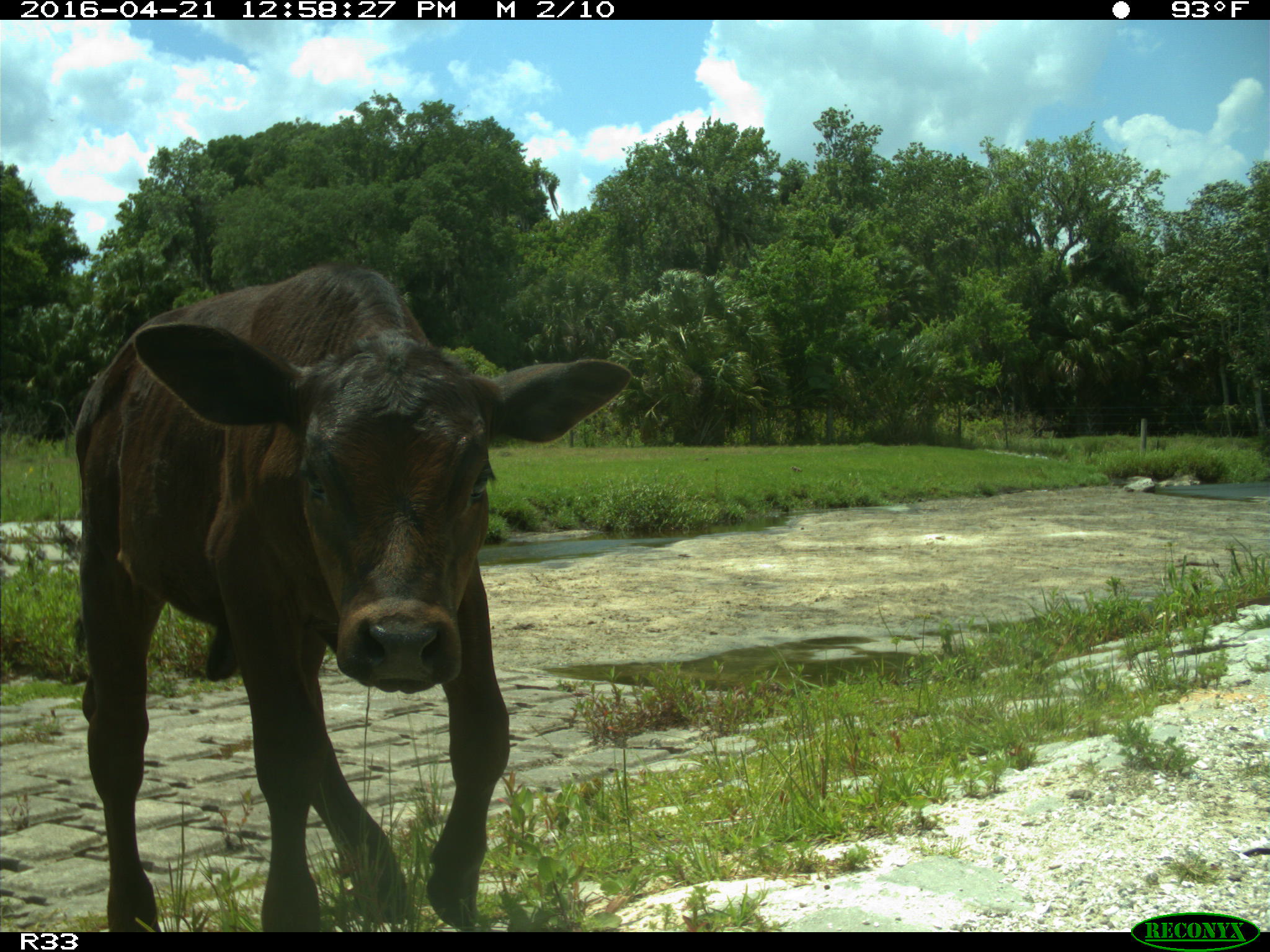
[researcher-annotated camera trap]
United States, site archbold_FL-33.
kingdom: Animalia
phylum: Chordata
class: Mammalia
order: Artiodactyla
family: Bovidae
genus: Bos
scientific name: Bos taurus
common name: domestic cow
Bos taurus (domestic cow).